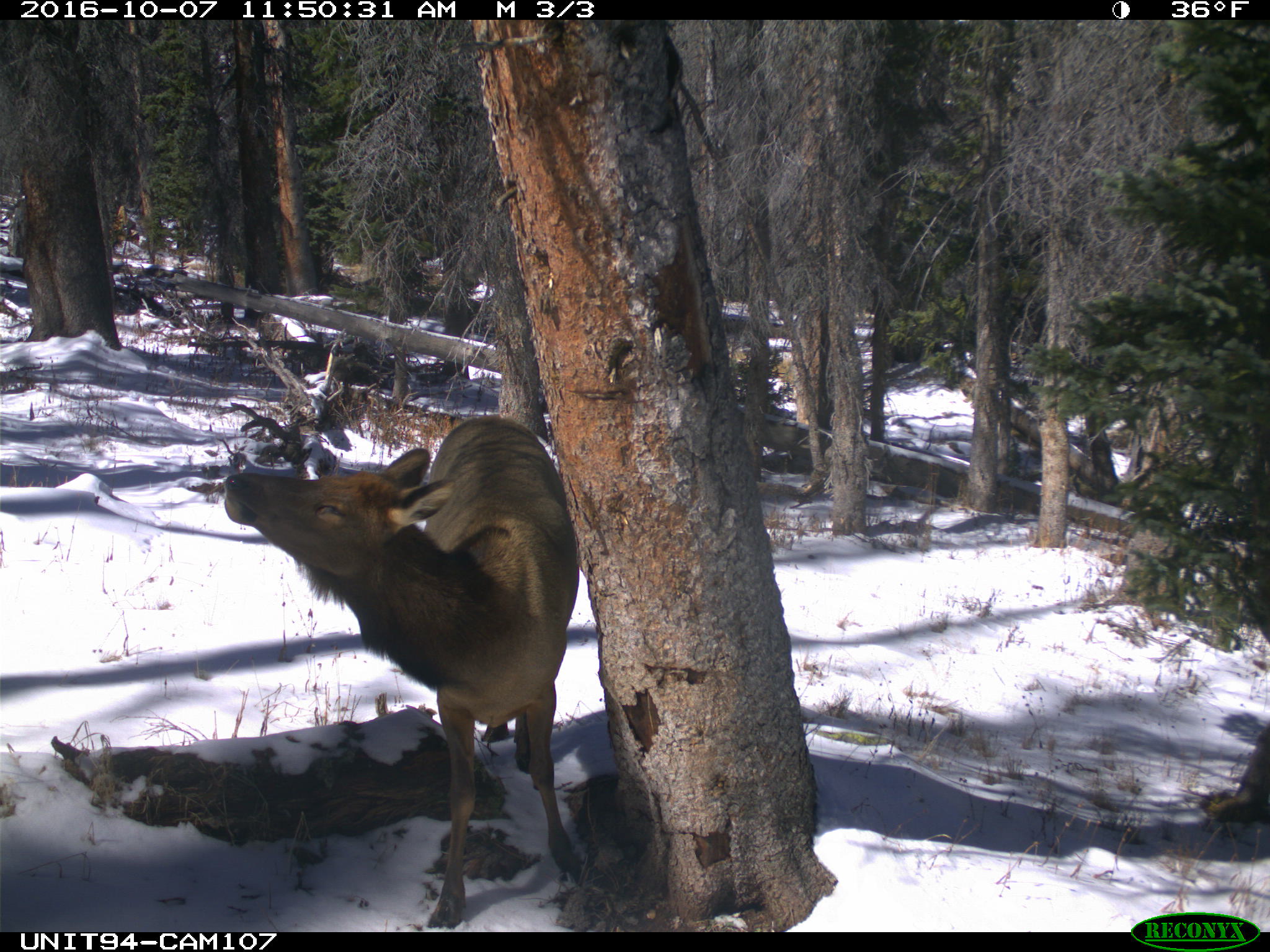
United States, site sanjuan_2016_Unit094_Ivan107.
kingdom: Animalia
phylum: Chordata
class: Mammalia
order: Artiodactyla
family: Cervidae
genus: Cervus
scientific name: Cervus elaphus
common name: red deer